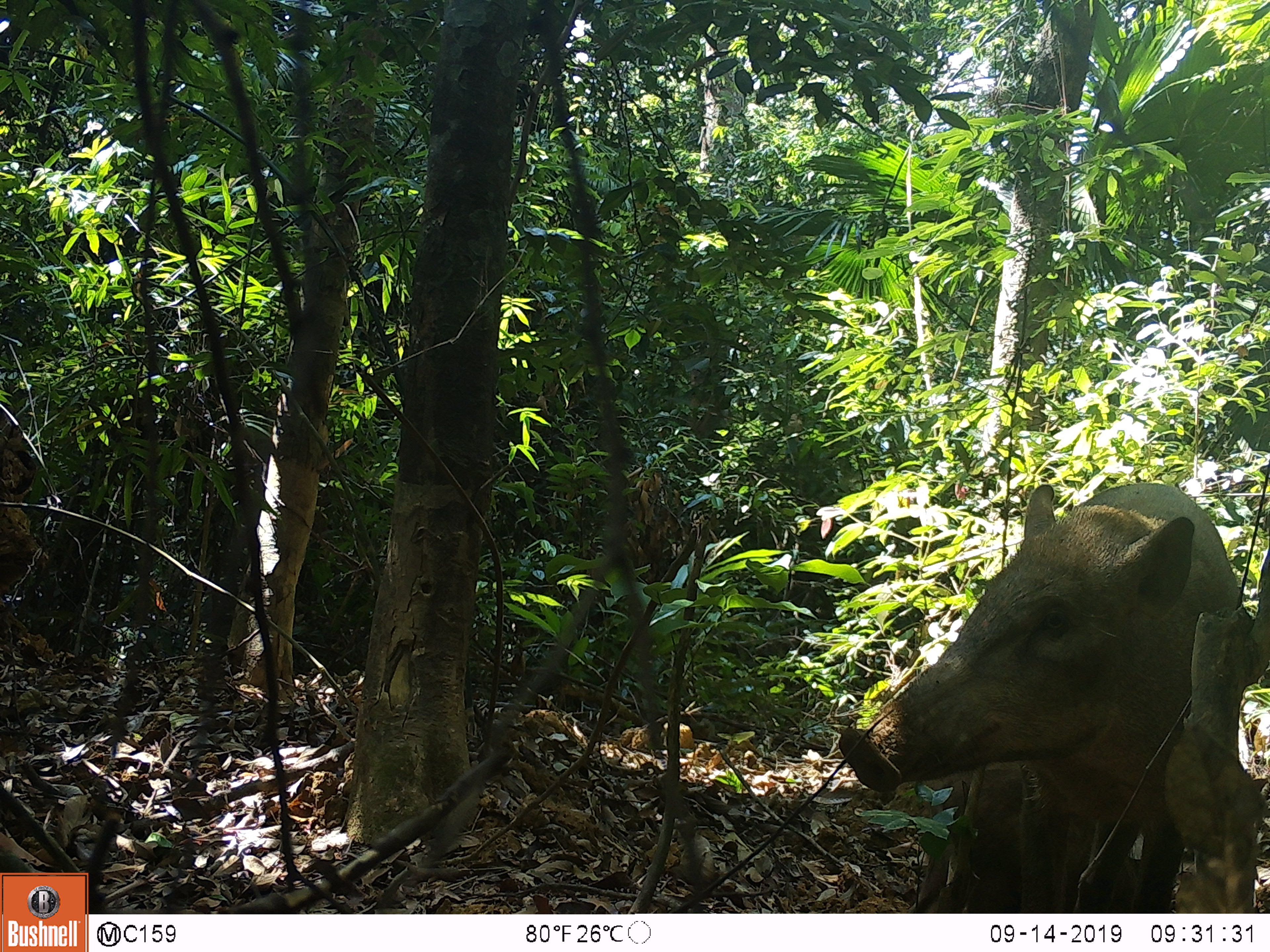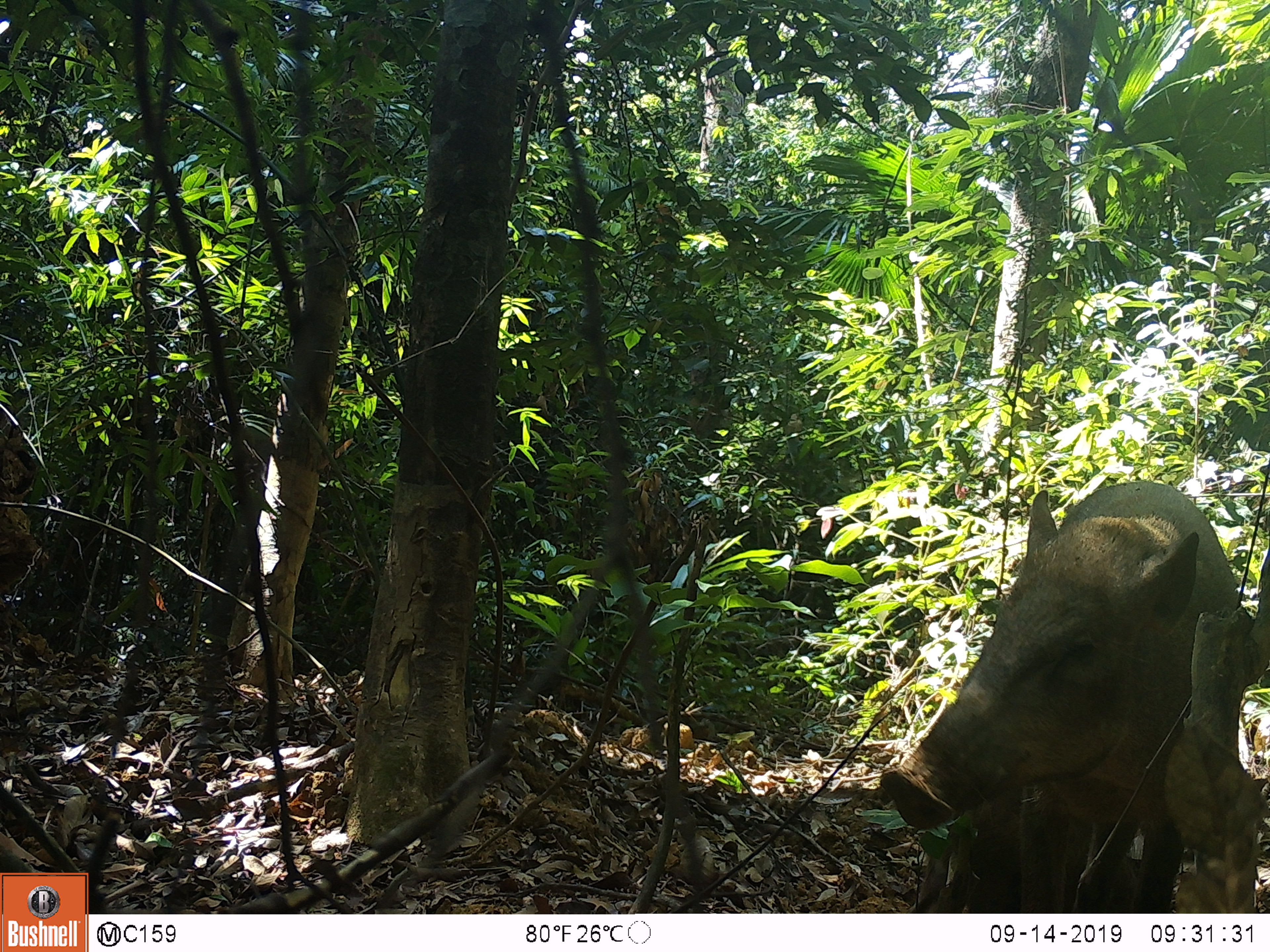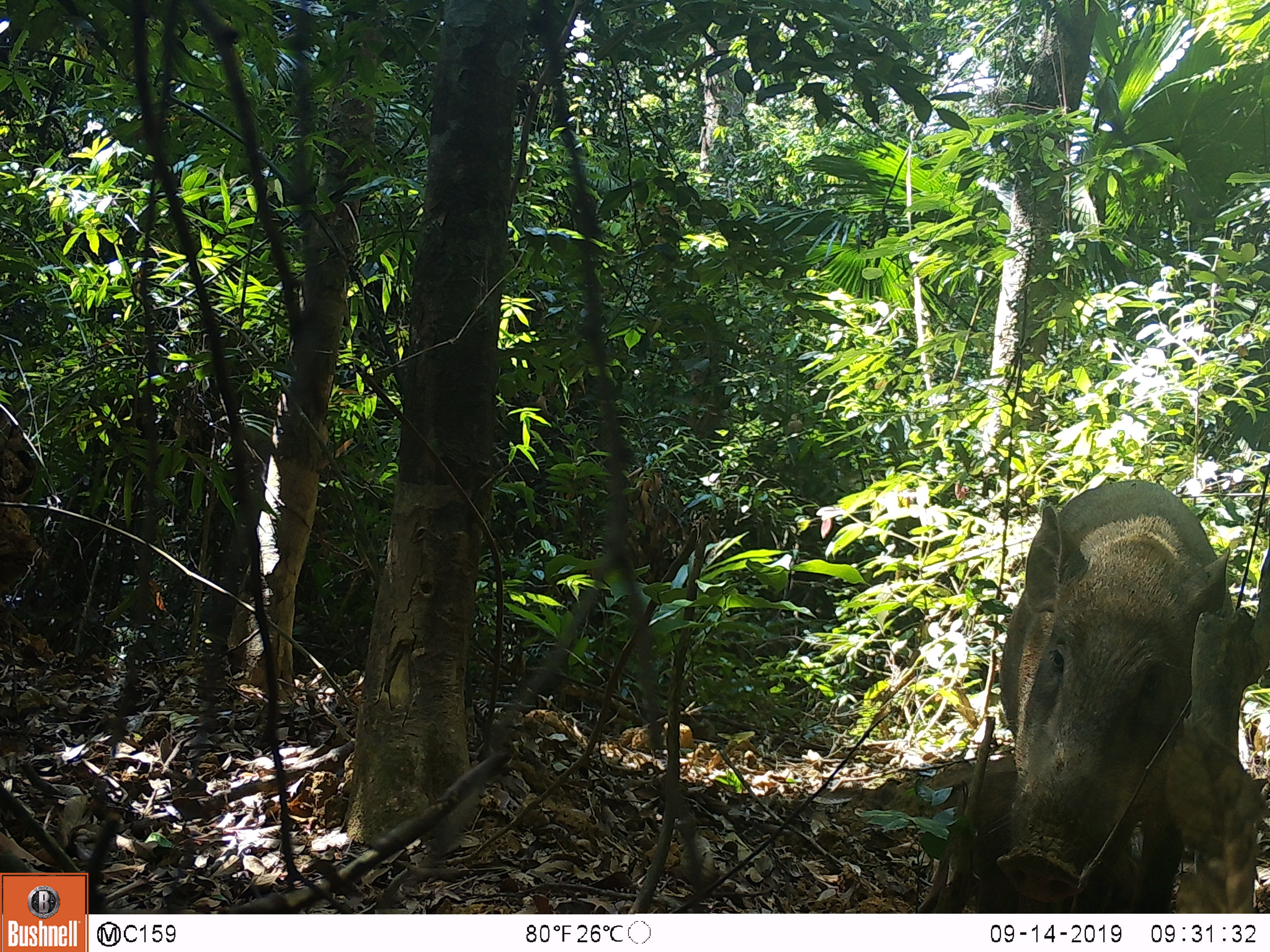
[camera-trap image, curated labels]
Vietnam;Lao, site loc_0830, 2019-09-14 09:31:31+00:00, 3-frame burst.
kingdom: Animalia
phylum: Chordata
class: Mammalia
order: Artiodactyla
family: Suidae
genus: Sus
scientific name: Sus scrofa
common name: eurasian wild pig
Eurasian wild pig (Sus scrofa). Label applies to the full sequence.